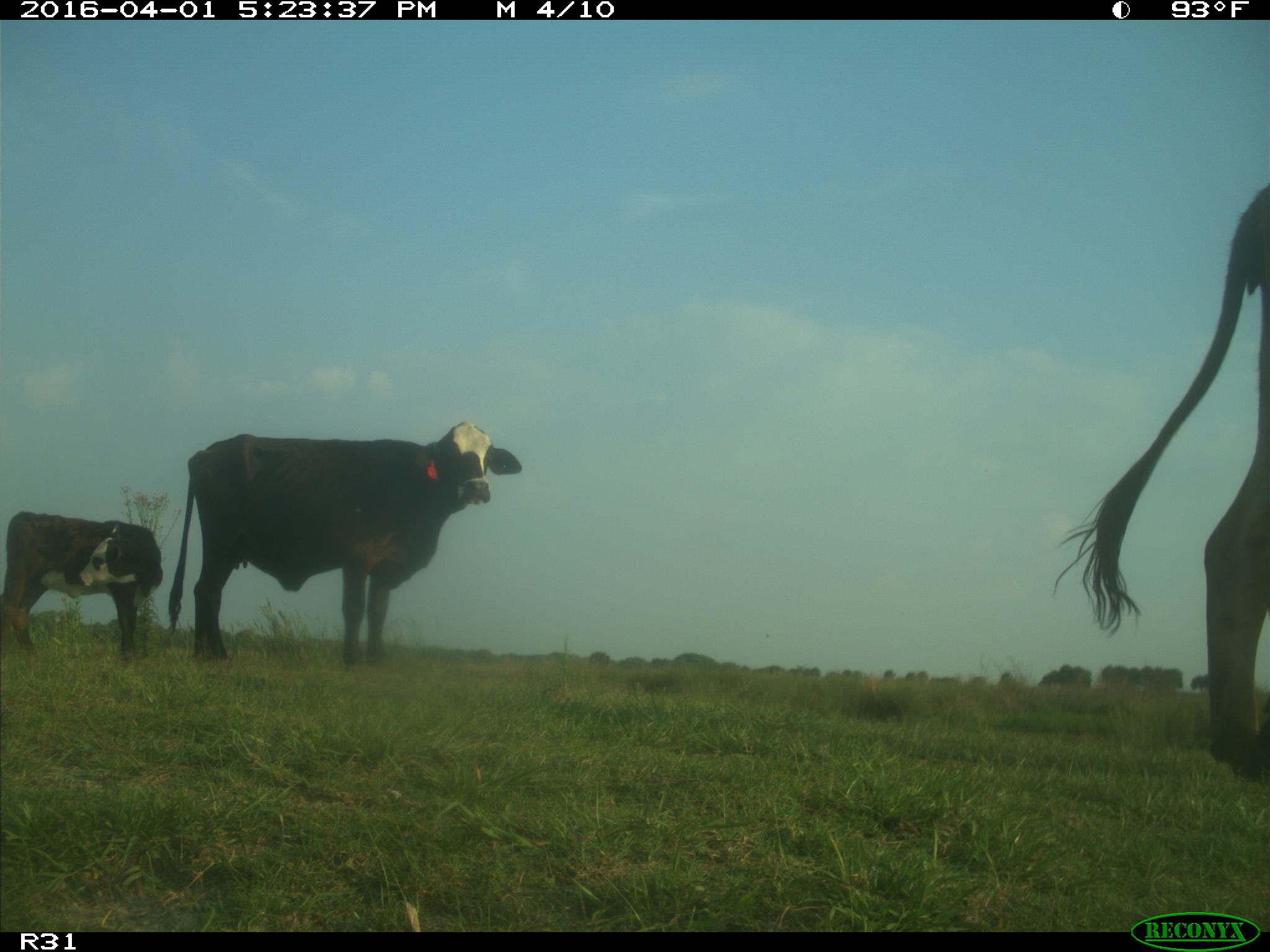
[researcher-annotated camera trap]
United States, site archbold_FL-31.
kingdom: Animalia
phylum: Chordata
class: Mammalia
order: Artiodactyla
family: Bovidae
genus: Bos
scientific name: Bos taurus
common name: domestic cow